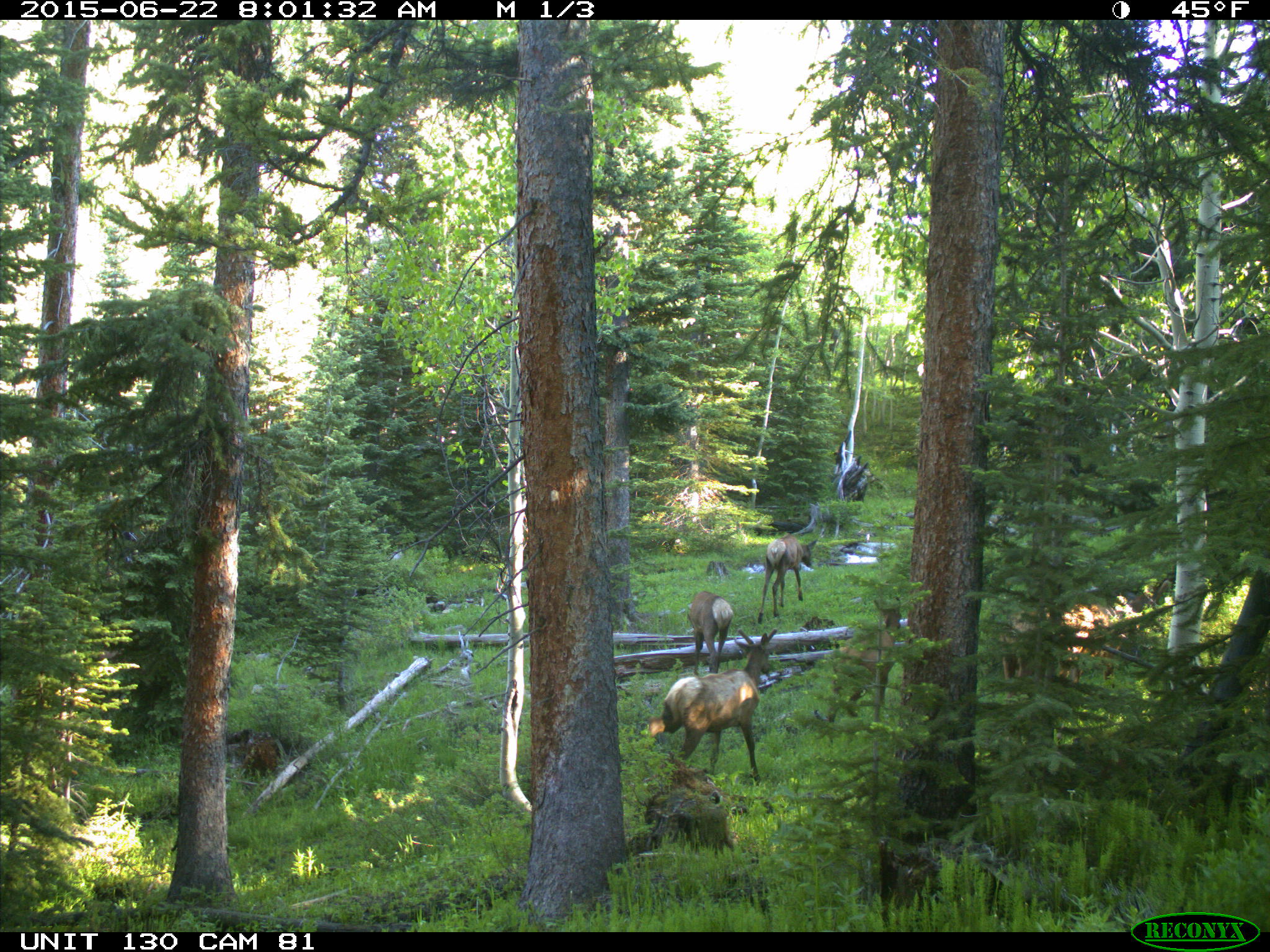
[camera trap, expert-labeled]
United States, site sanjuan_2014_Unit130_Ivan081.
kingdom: Animalia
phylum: Chordata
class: Mammalia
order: Artiodactyla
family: Cervidae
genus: Cervus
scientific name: Cervus elaphus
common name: red deer